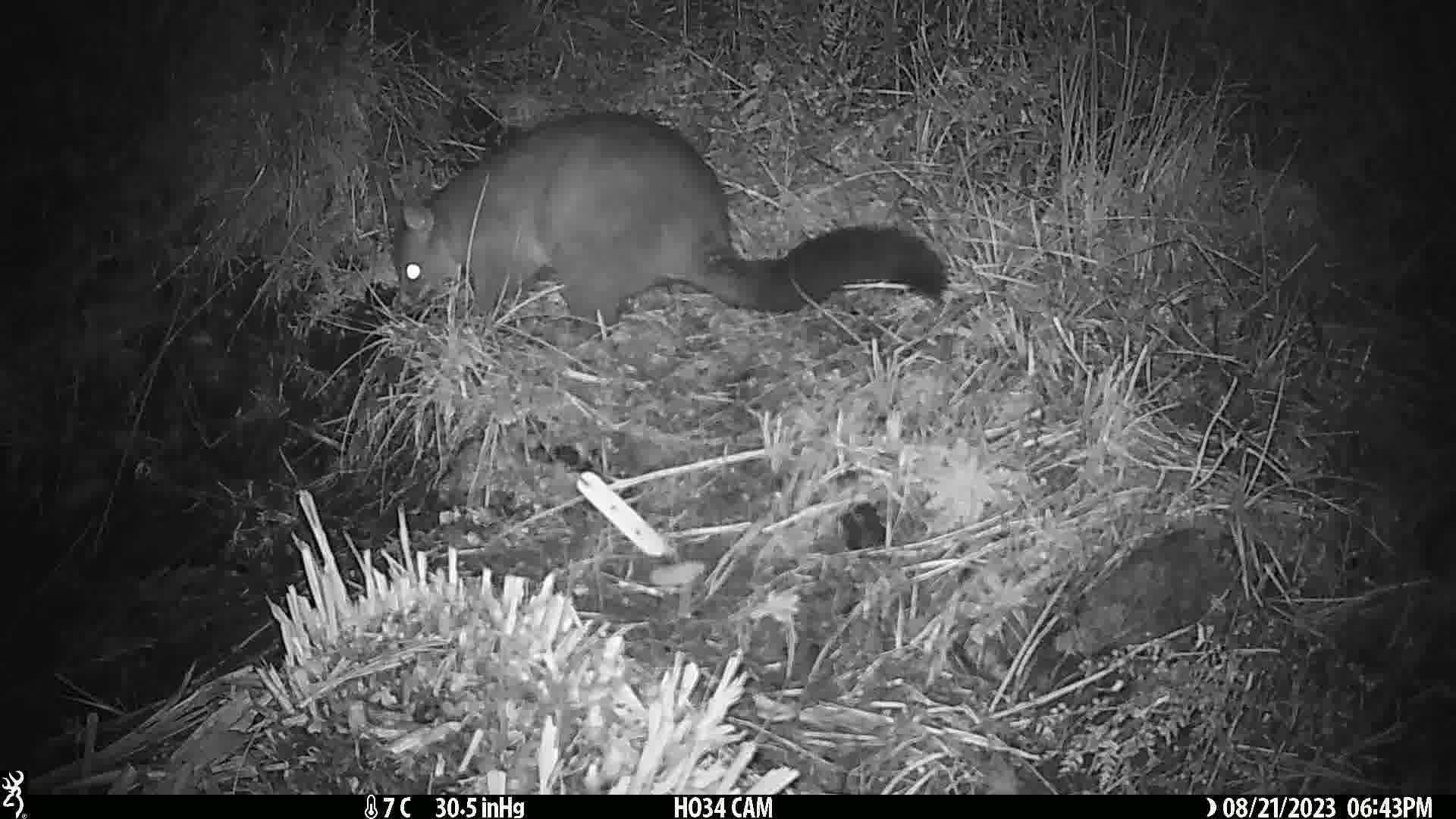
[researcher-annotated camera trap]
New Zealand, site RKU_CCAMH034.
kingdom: Animalia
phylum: Chordata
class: Mammalia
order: Diprotodontia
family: Phalangeridae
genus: Trichosurus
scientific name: Trichosurus vulpecula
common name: common brushtail possum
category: possum